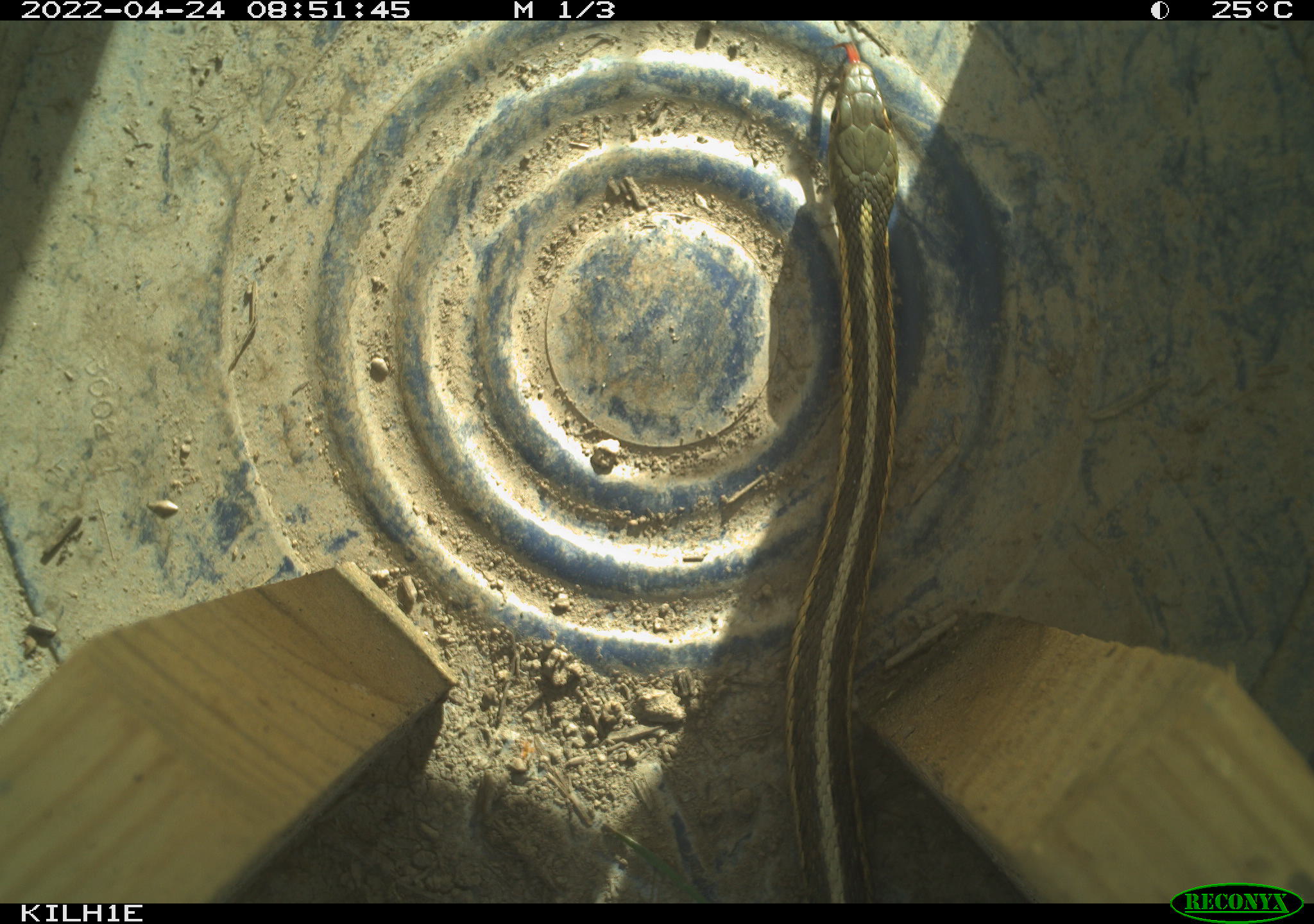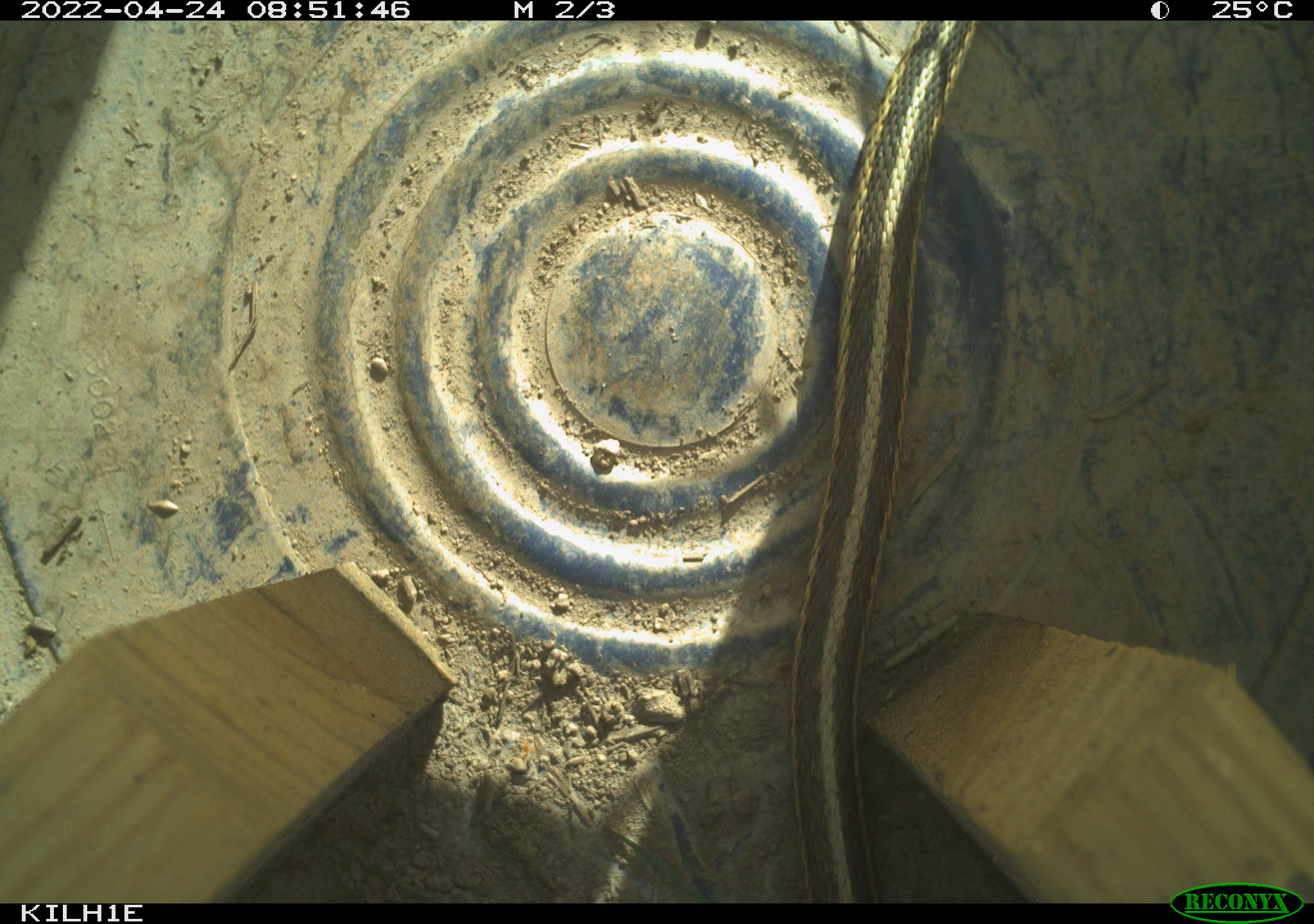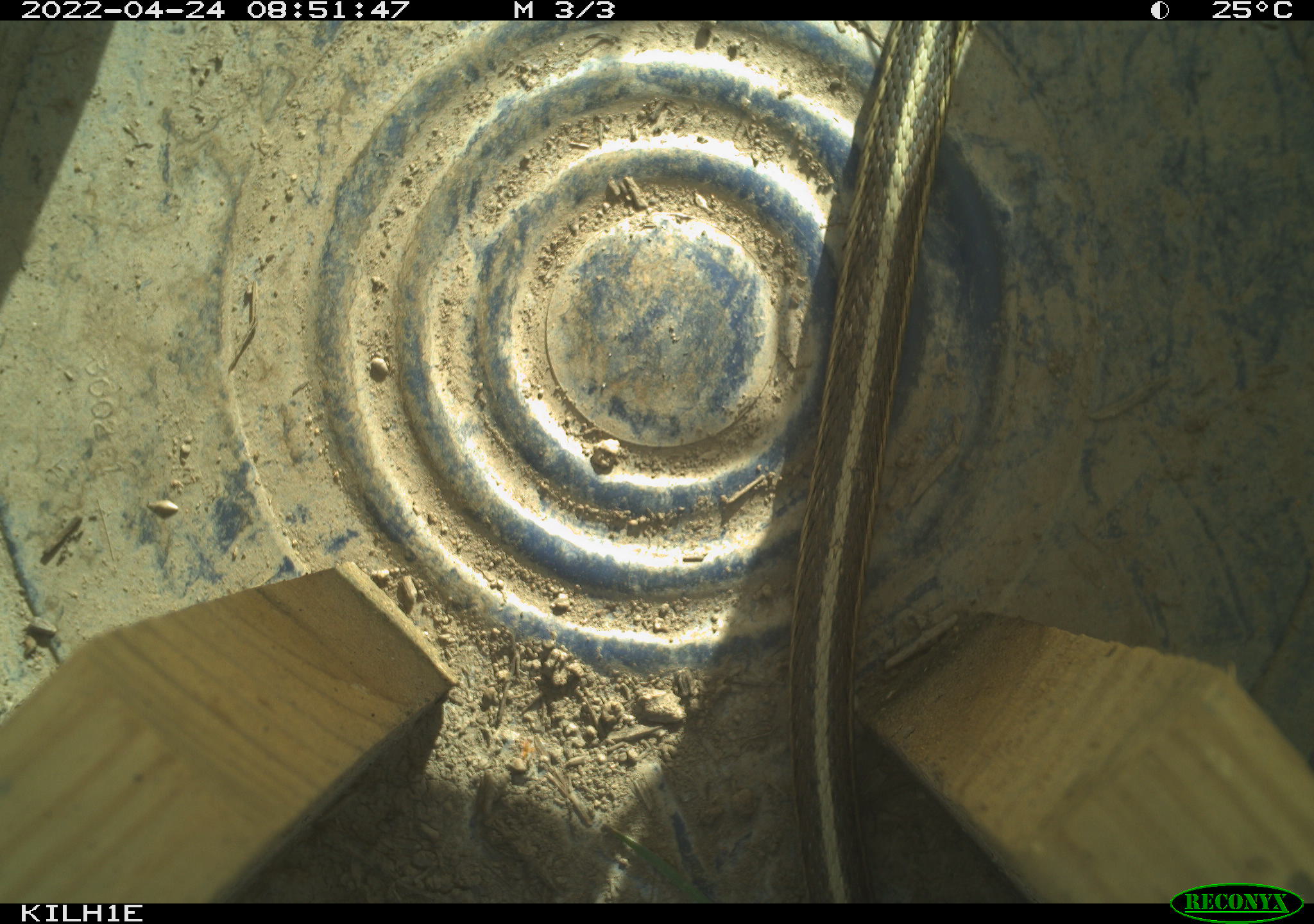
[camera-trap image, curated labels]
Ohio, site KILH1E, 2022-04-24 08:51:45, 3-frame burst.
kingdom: Animalia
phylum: Chordata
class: Reptilia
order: Squamata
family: Colubridae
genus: Thamnophis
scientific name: Thamnophis sirtalis sirtalis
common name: eastern gartersnake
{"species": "eastern gartersnake (Thamnophis sirtalis sirtalis)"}